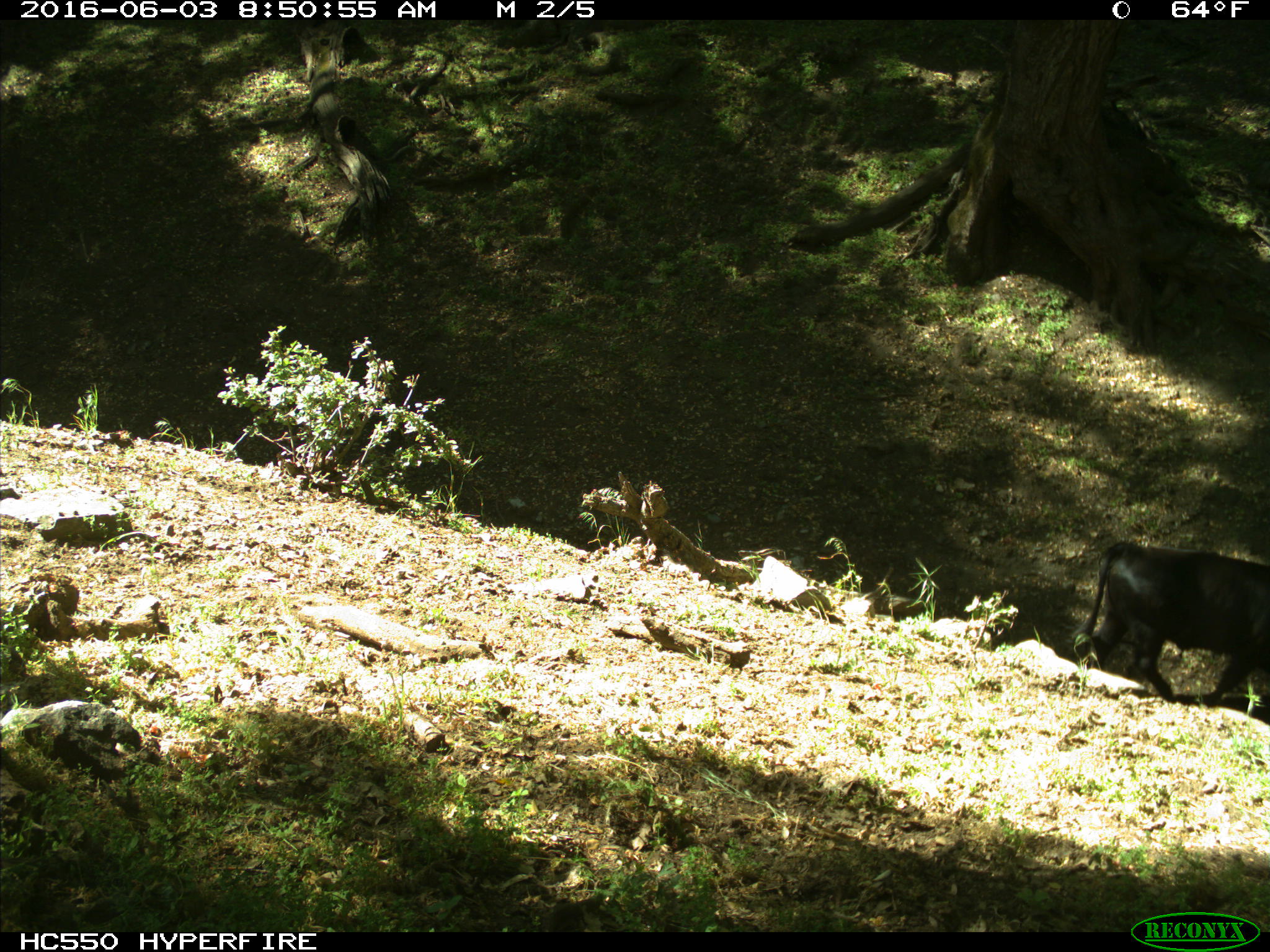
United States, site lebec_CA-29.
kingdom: Animalia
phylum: Chordata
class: Mammalia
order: Artiodactyla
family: Bovidae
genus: Bos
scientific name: Bos taurus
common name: domestic cow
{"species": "Bos taurus (domestic cow)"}